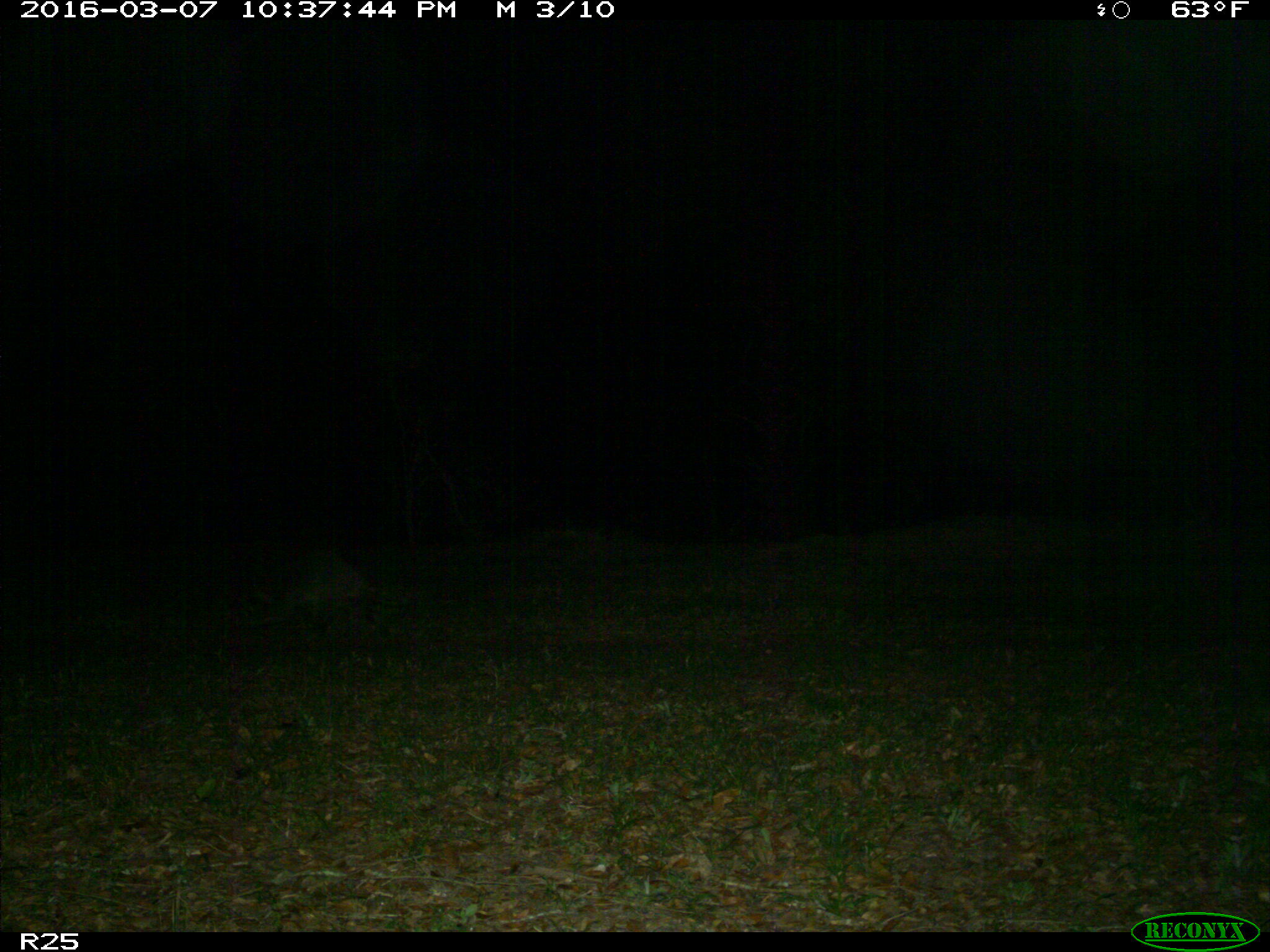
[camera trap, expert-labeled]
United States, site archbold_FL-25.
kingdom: Animalia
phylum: Chordata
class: Mammalia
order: Carnivora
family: Procyonidae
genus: Procyon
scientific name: Procyon lotor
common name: common raccoon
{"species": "Procyon lotor (common raccoon)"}